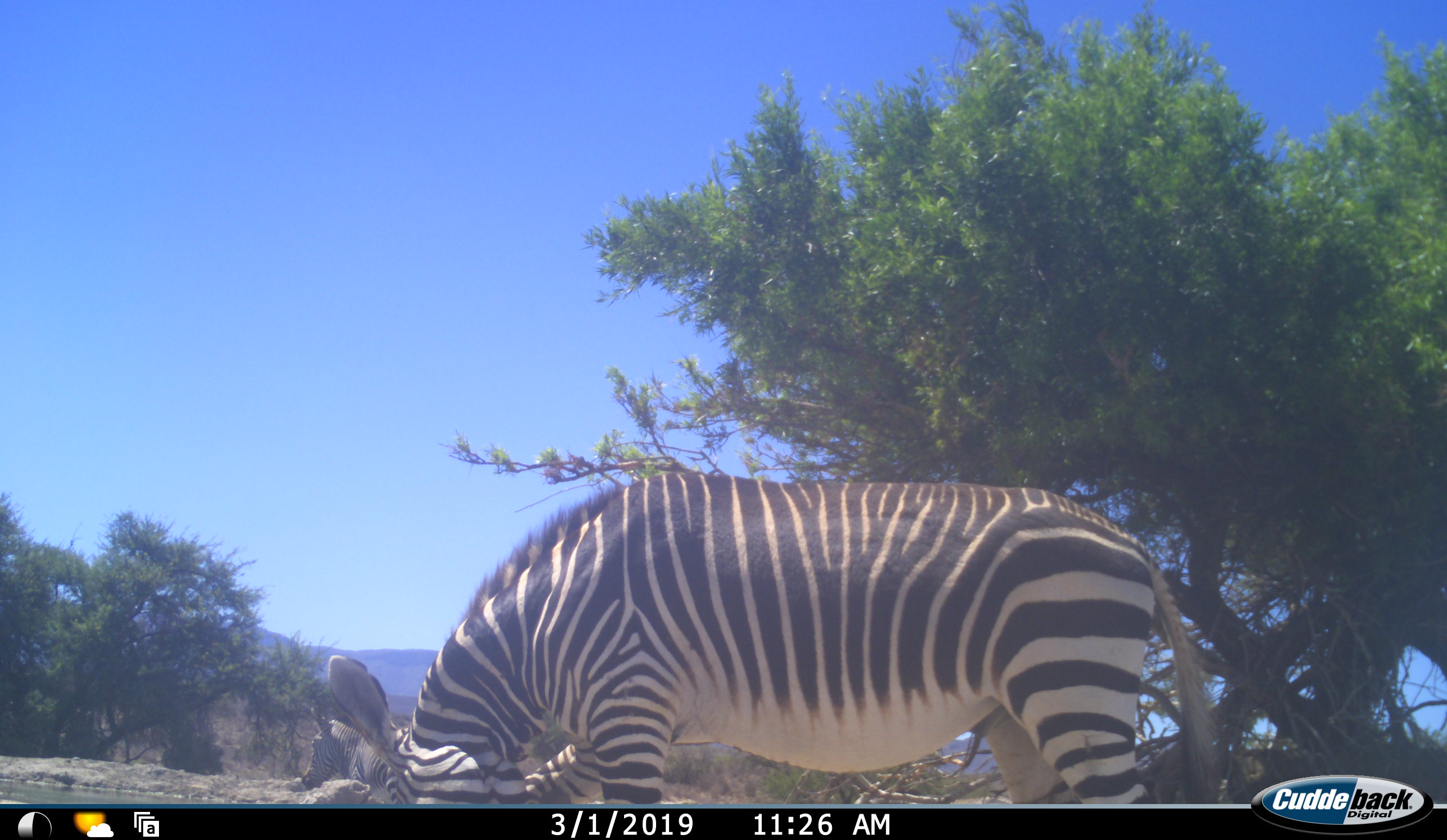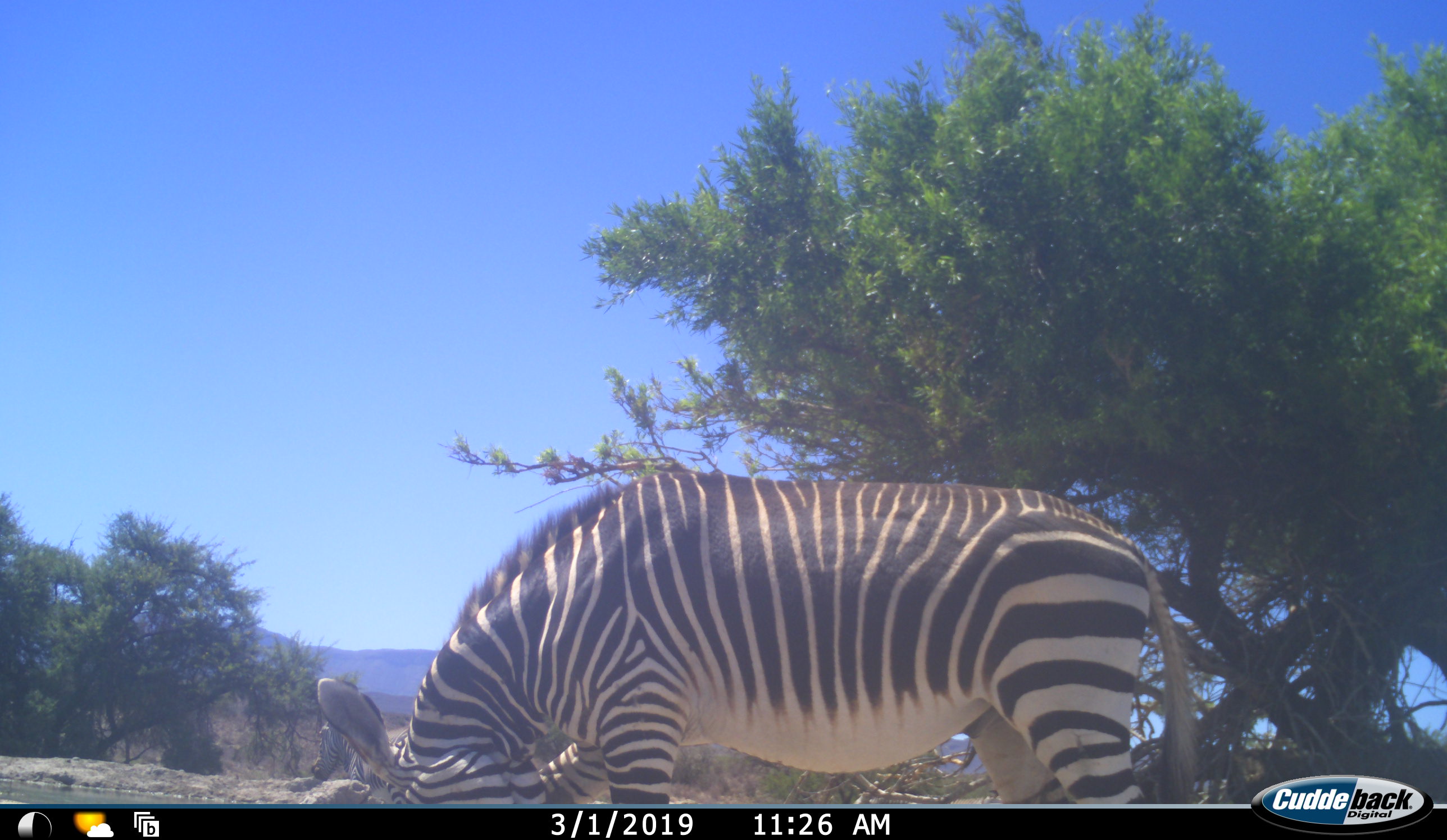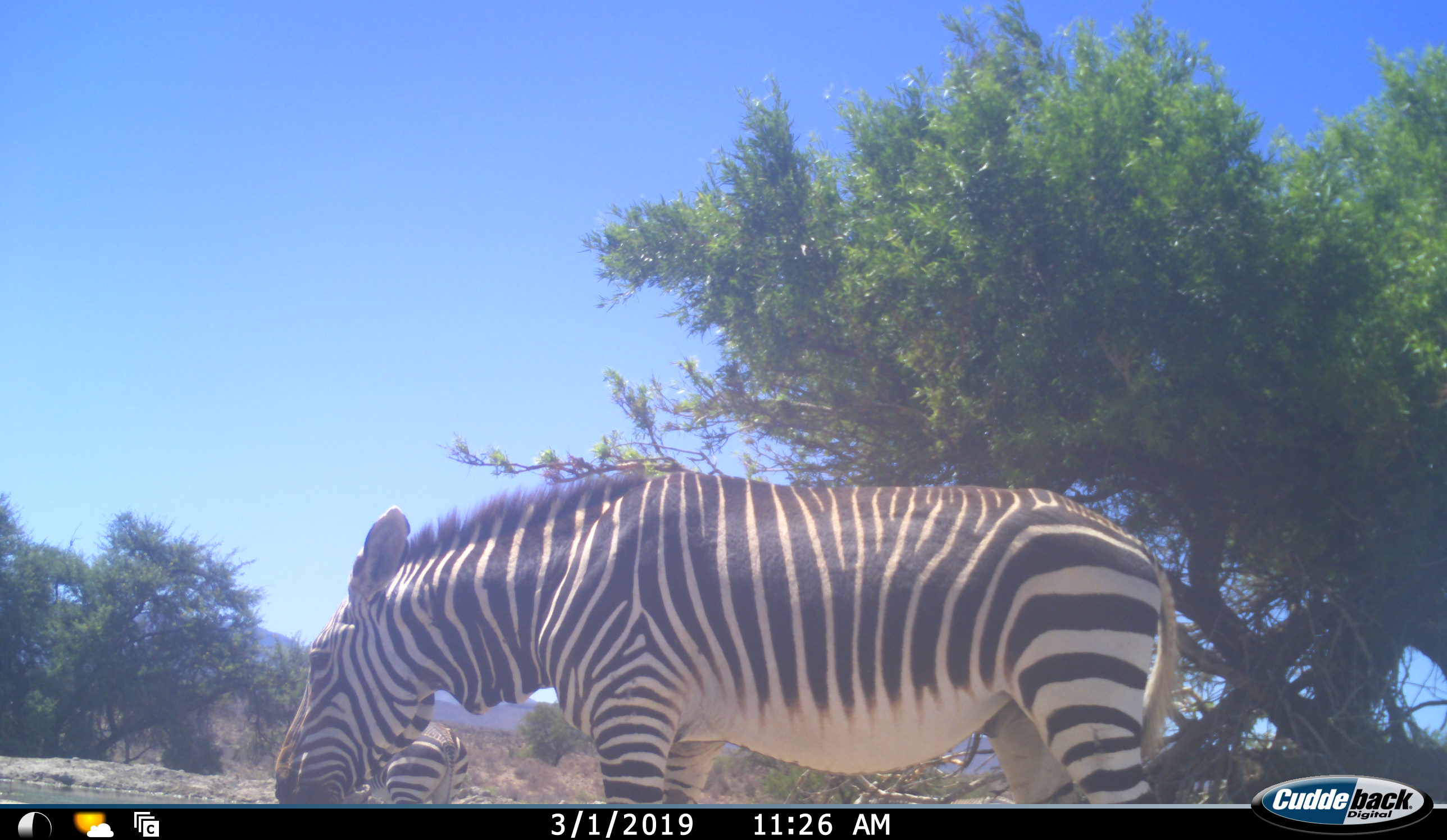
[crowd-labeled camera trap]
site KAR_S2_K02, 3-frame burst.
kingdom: Animalia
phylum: Chordata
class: Mammalia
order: Perissodactyla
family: Equidae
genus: Equus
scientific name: Equus zebra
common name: mountain zebra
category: zebramountain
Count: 2.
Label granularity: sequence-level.